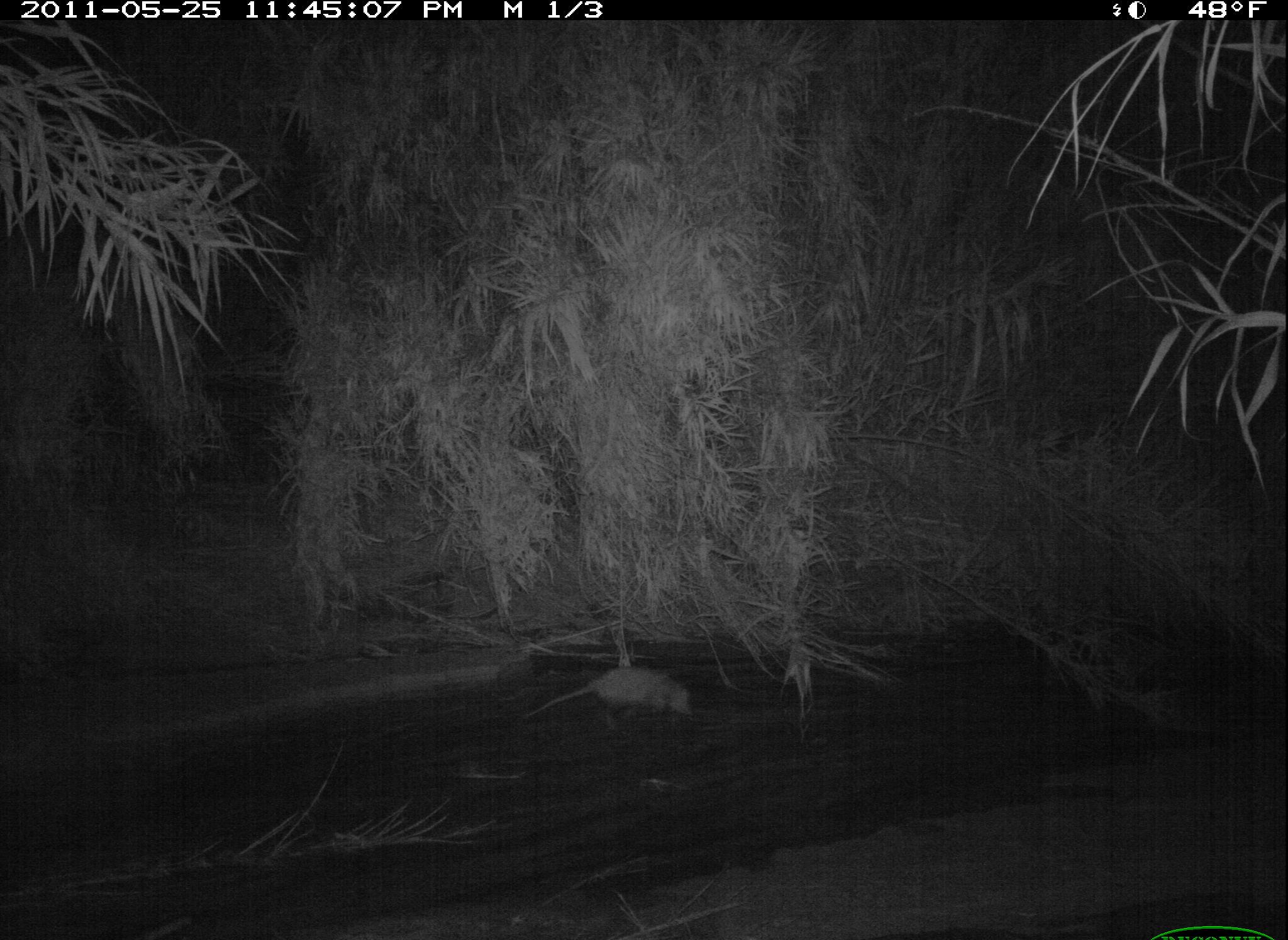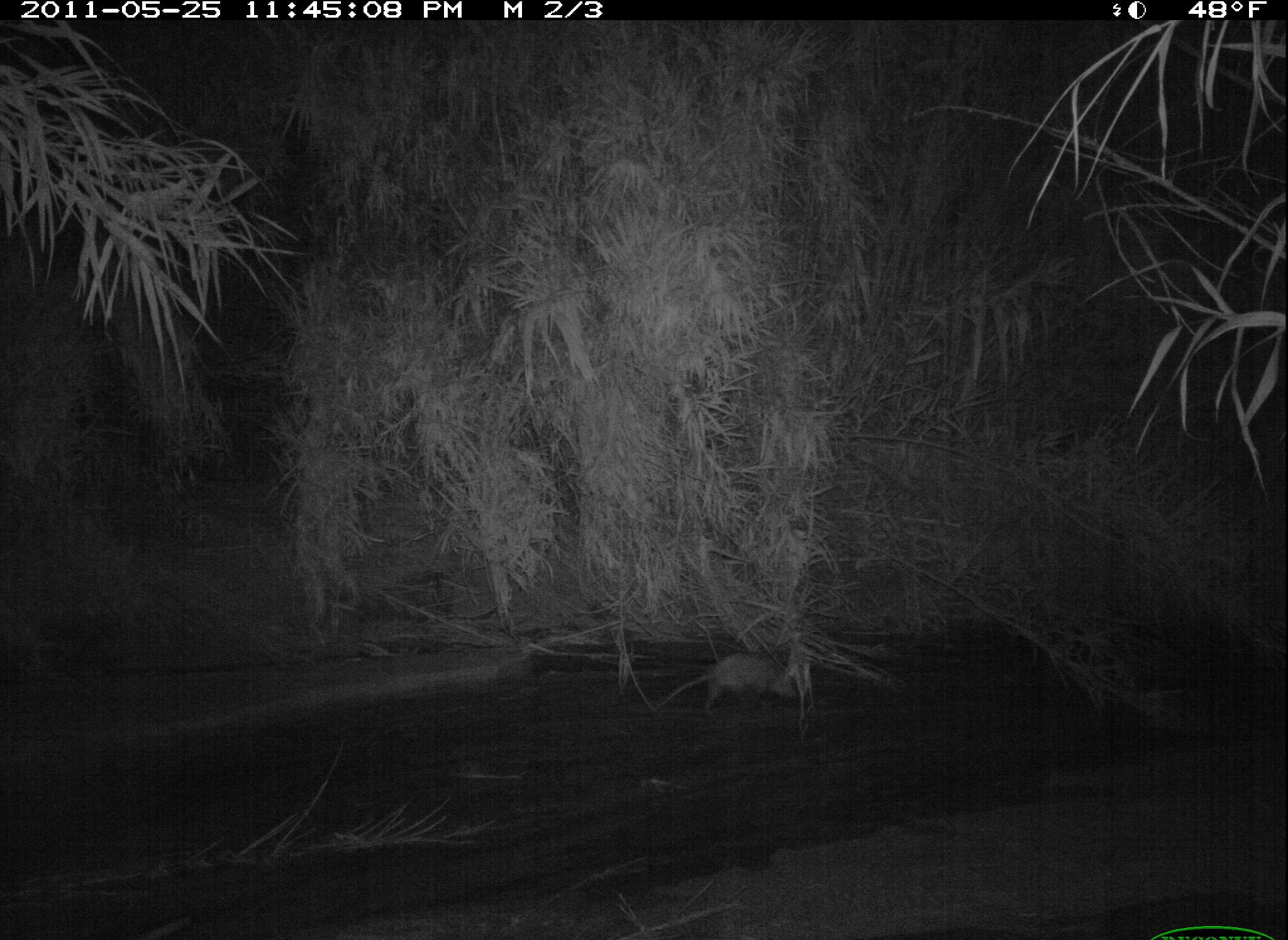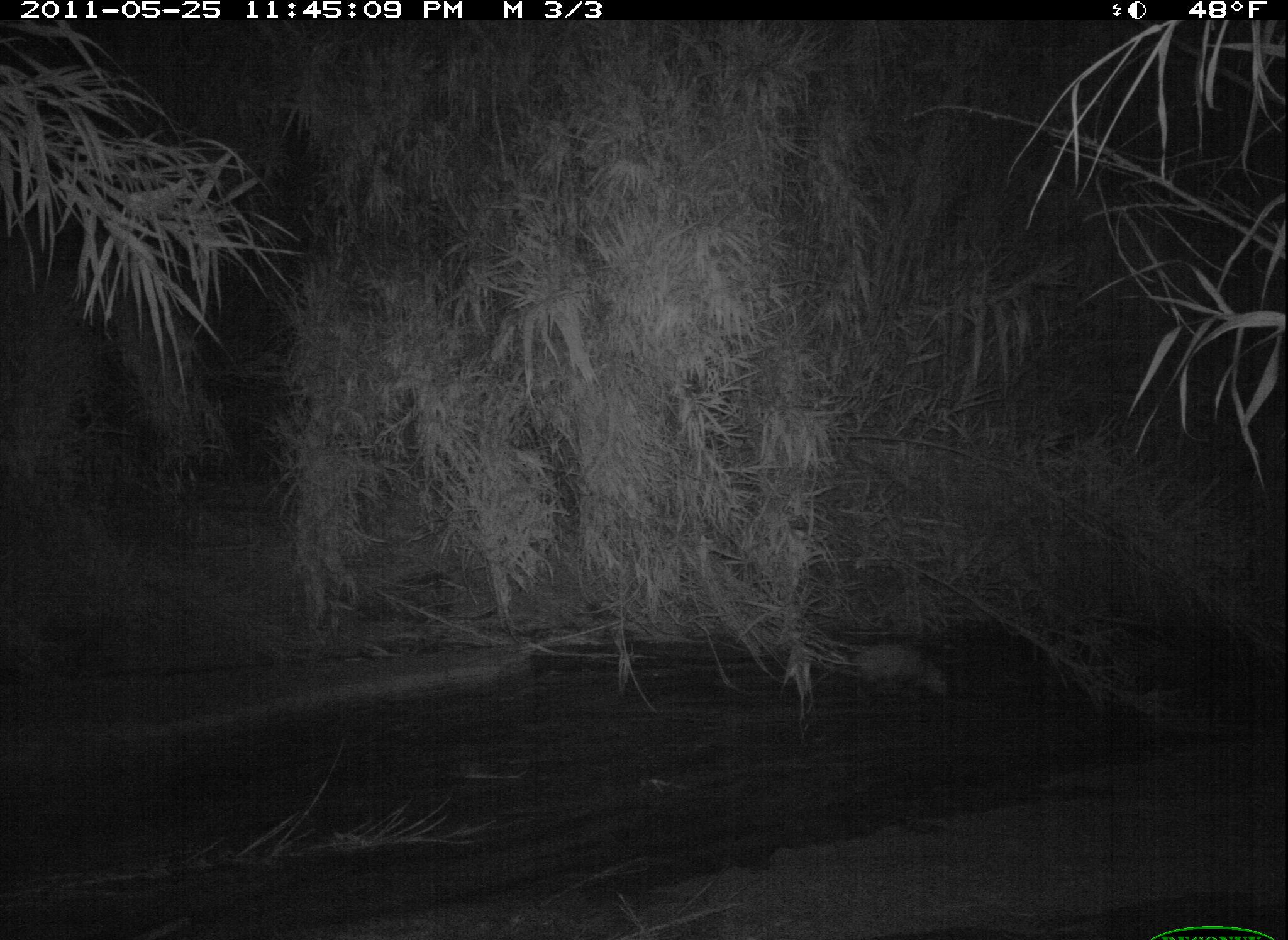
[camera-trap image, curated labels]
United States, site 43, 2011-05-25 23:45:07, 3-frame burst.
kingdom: Animalia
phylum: Chordata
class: Mammalia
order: Didelphimorphia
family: Didelphidae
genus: Didelphis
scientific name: Didelphis virginiana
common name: virginia opossum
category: opossum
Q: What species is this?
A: Opossum (virginia opossum) (Didelphis virginiana).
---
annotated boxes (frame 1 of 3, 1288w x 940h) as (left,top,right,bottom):
opossum: (518,641,715,751)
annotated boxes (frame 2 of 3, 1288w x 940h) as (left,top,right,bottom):
opossum: (657,651,828,746)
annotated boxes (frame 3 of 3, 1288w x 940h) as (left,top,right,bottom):
opossum: (821,635,968,708)